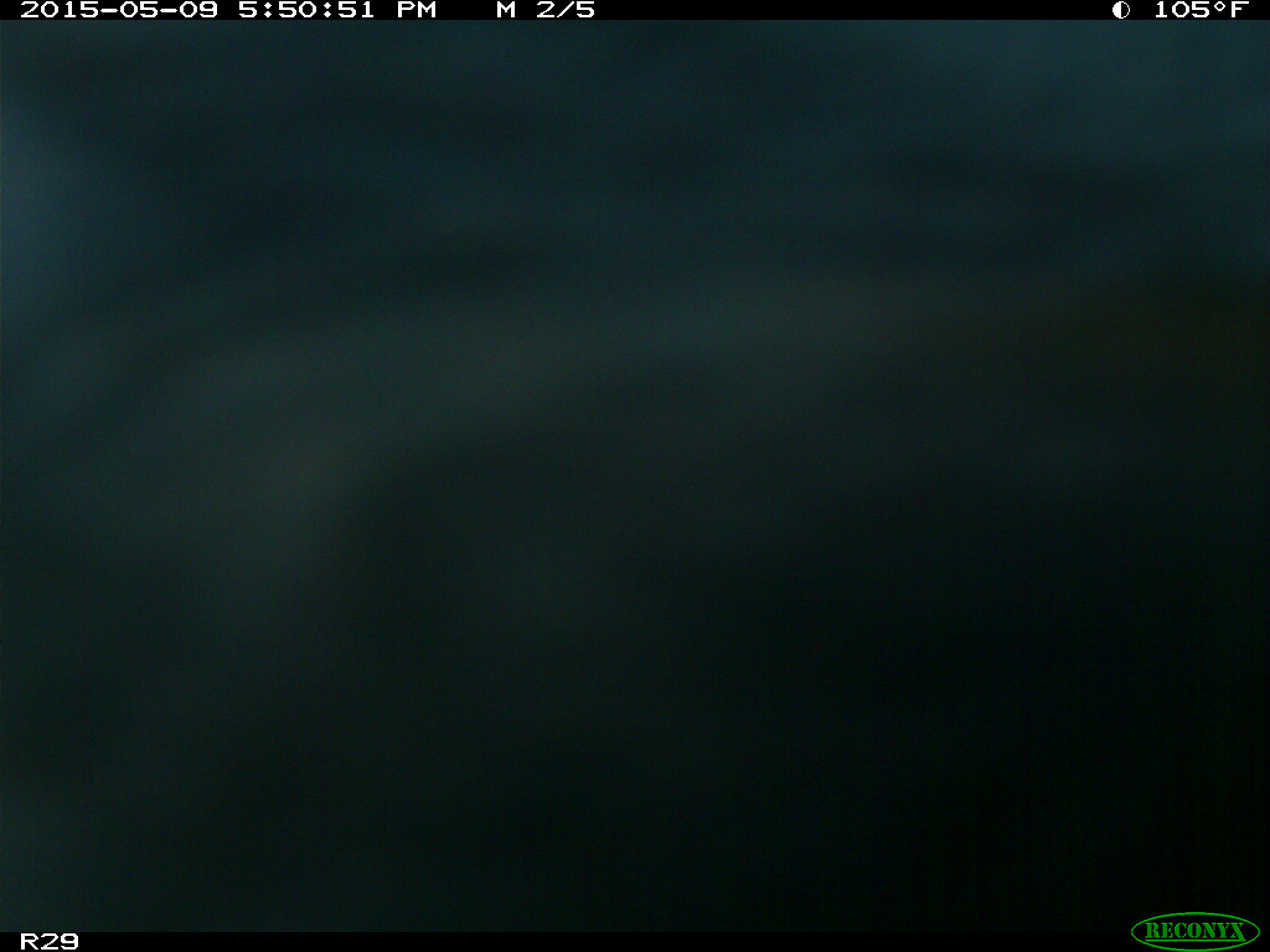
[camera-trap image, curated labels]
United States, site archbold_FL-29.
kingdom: Animalia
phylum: Chordata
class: Mammalia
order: Artiodactyla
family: Bovidae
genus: Bos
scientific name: Bos taurus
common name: domestic cow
Bos taurus (domestic cow).